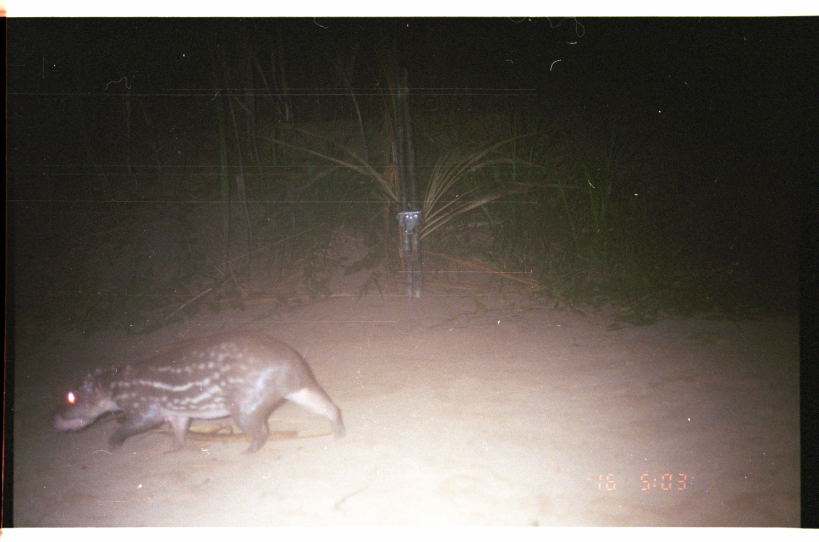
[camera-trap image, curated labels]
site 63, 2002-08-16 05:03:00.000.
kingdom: Animalia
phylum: Chordata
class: Mammalia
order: Rodentia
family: Cuniculidae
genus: Cuniculus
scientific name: Cuniculus paca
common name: spotted paca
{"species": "Cuniculus paca (spotted paca)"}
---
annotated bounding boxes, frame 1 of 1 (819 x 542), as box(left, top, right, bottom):
cuniculus paca: box(46, 329, 344, 456)